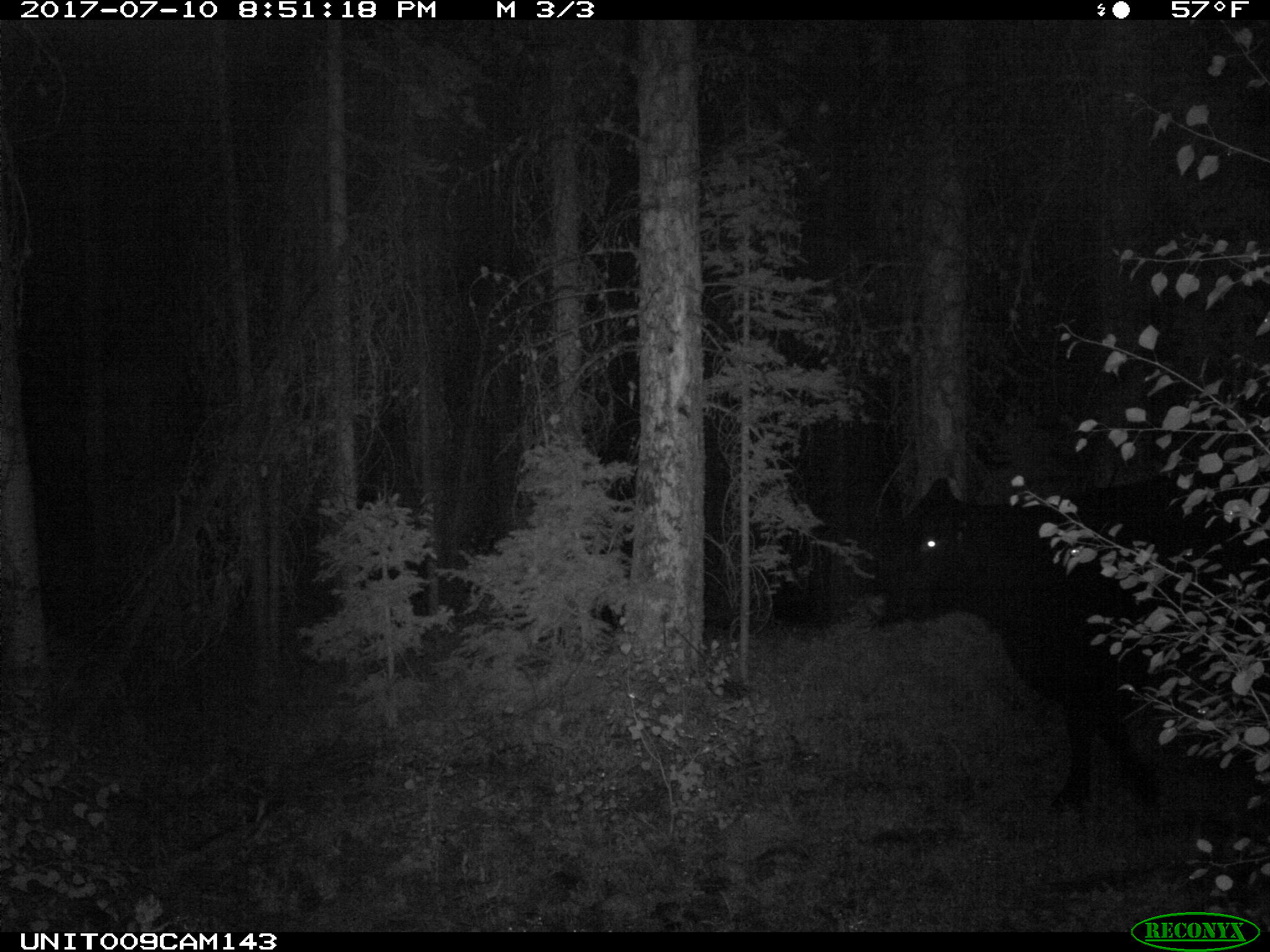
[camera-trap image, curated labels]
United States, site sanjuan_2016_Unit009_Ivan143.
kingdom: Animalia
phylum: Chordata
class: Mammalia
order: Artiodactyla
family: Bovidae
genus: Bos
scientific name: Bos taurus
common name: domestic cow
Bos taurus (domestic cow).